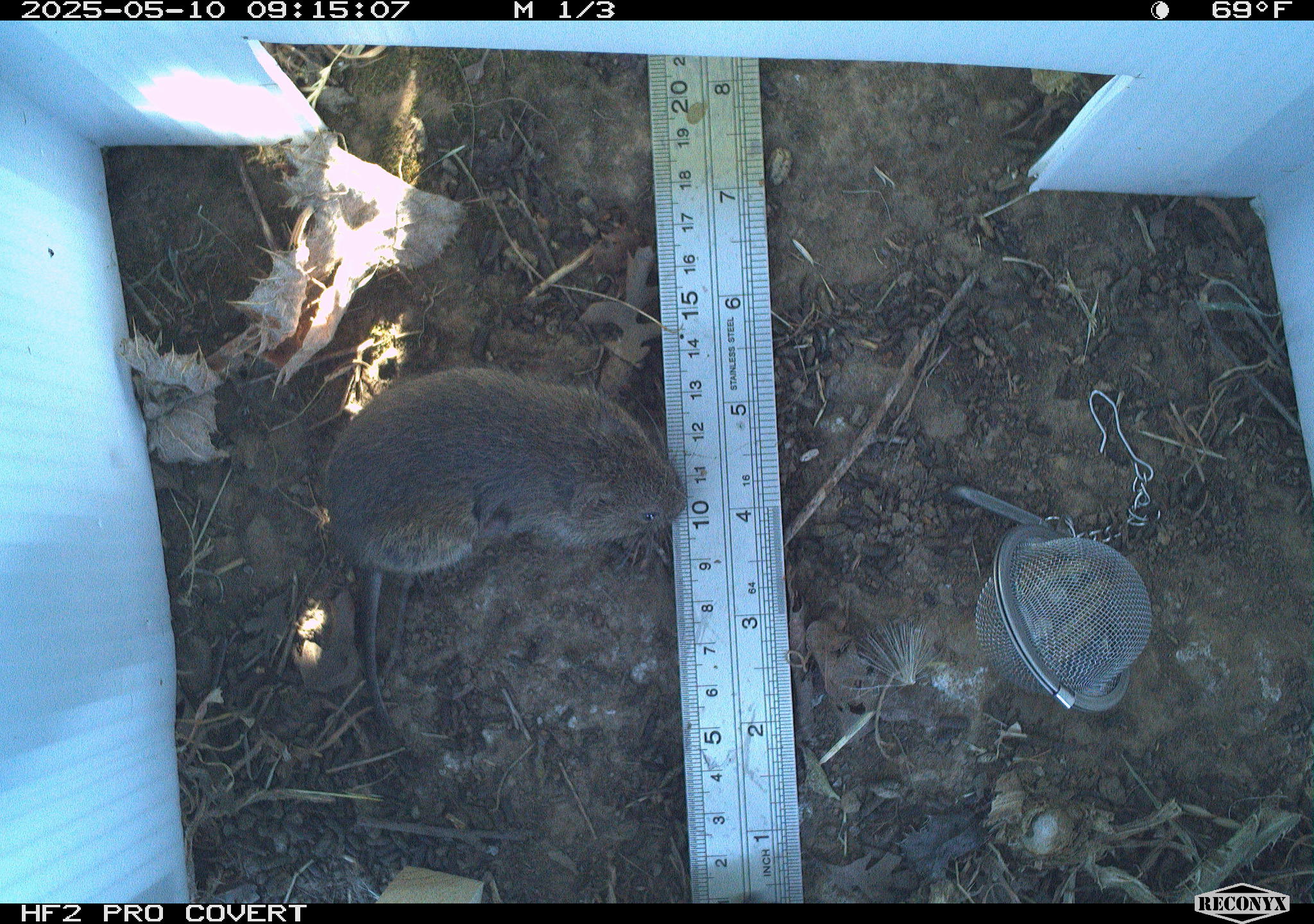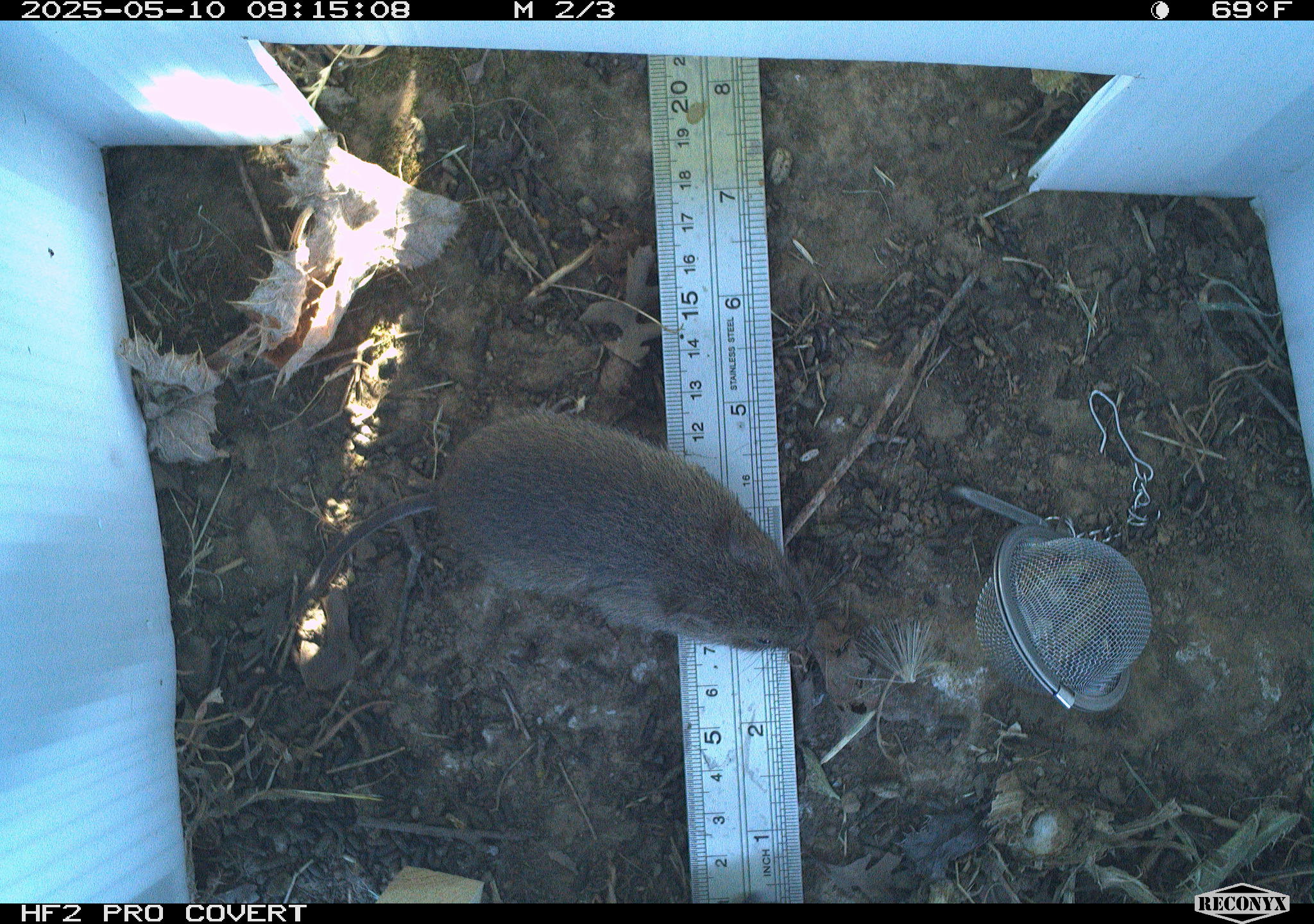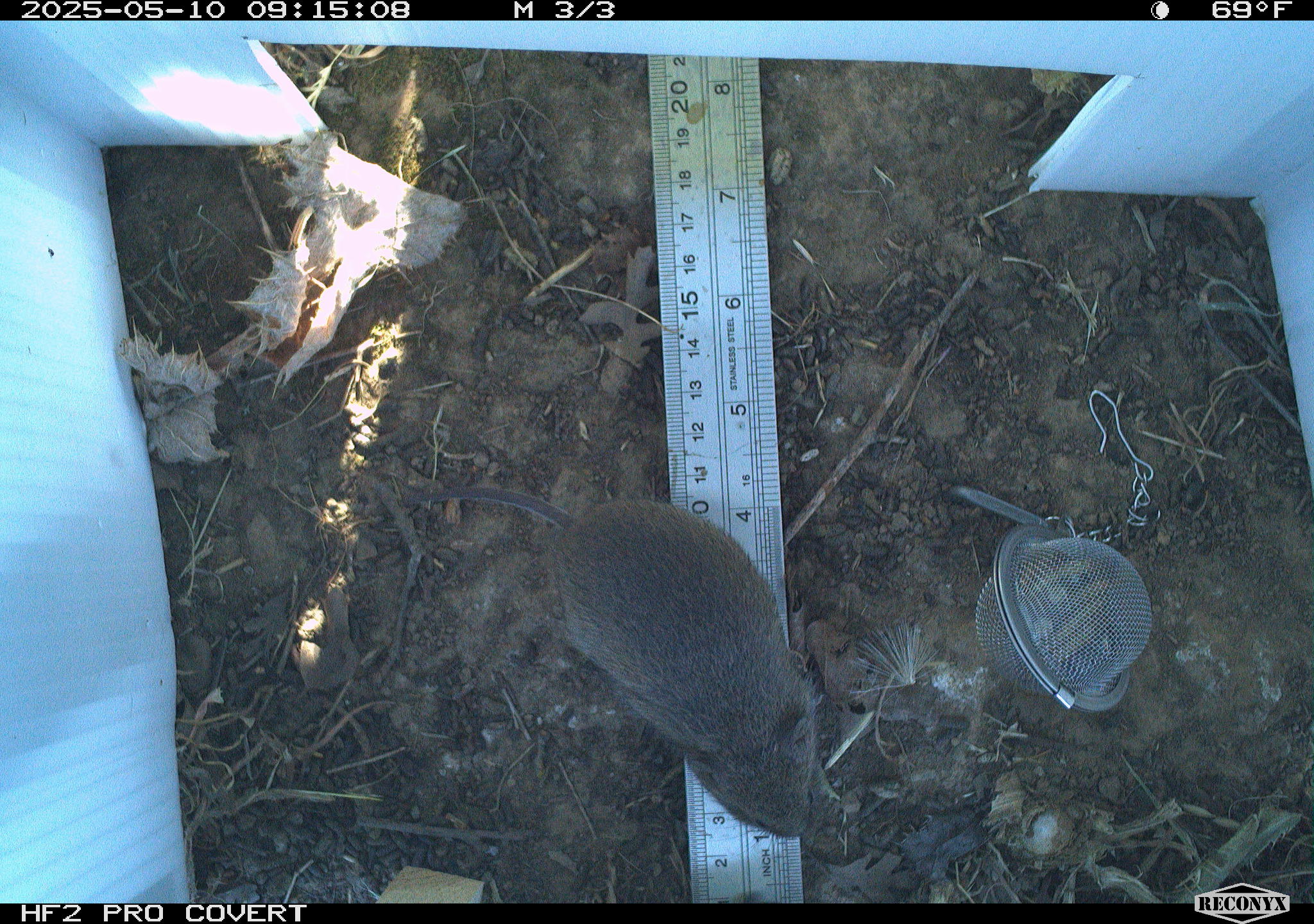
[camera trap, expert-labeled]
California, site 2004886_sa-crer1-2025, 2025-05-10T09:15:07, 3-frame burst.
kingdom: Animalia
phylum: Chordata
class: Mammalia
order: Rodentia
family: Cricetidae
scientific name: Arvicolinae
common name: voles, lemmings, and muskrats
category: arvicolinae subfamily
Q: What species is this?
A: Arvicolinae subfamily (voles, lemmings, and muskrats) (Arvicolinae).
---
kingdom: Animalia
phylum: Chordata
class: Mammalia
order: Rodentia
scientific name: Rodentia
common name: rodent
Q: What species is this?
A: Rodent (Rodentia).